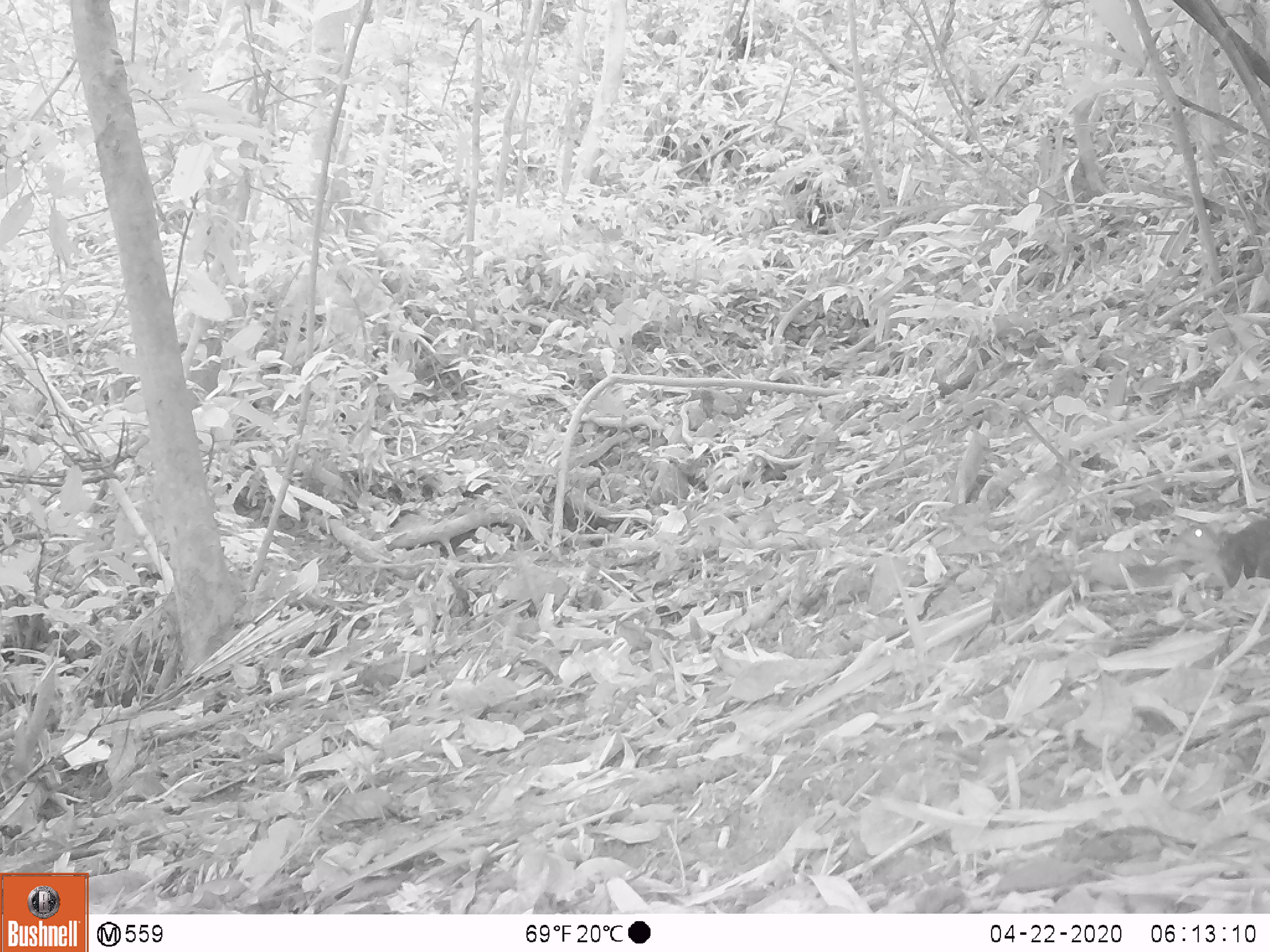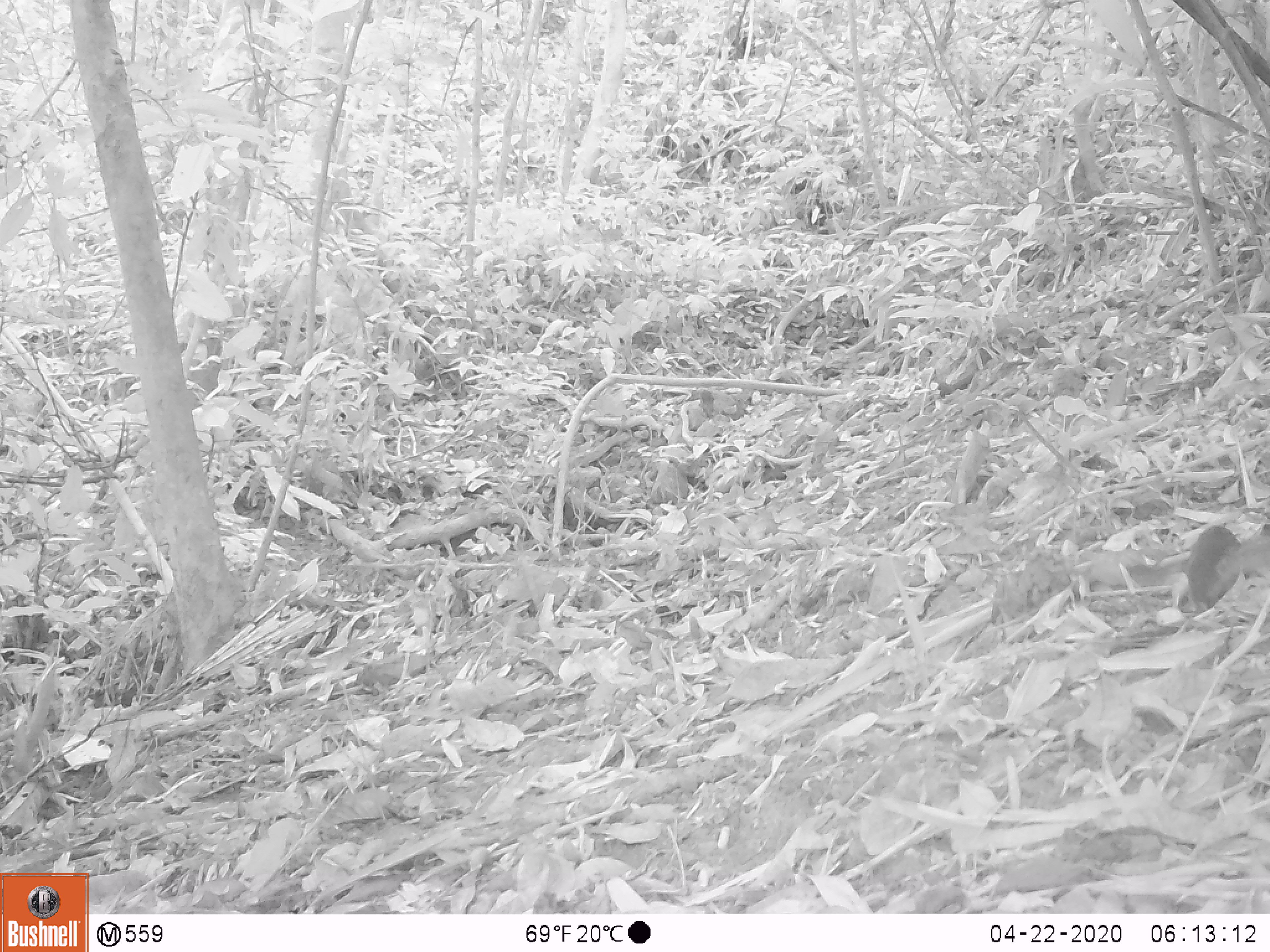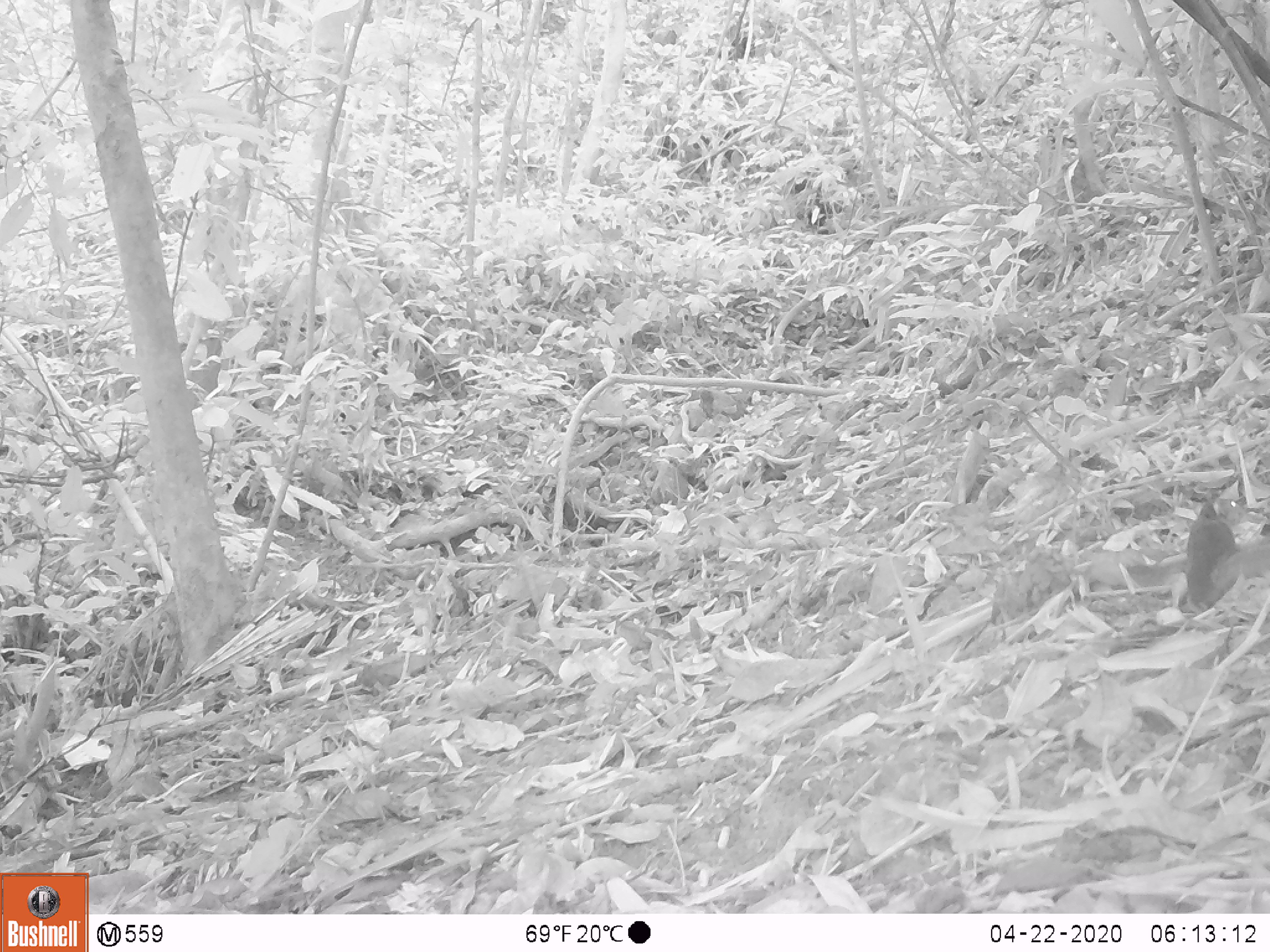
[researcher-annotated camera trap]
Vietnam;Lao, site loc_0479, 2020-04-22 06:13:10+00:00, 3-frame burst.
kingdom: Animalia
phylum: Chordata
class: Mammalia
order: Scandentia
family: Tupaiidae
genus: Tupaia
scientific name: Tupaia belangeri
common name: northern treeshrew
Northern treeshrew (Tupaia belangeri). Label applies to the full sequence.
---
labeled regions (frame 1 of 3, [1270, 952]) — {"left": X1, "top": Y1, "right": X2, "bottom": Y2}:
northern treeshrew: {"left": 1172, "top": 515, "right": 1268, "bottom": 593}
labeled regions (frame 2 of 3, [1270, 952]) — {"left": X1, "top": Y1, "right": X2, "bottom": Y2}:
northern treeshrew: {"left": 1173, "top": 521, "right": 1268, "bottom": 616}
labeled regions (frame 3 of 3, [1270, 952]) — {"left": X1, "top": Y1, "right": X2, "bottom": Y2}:
northern treeshrew: {"left": 1177, "top": 495, "right": 1268, "bottom": 617}